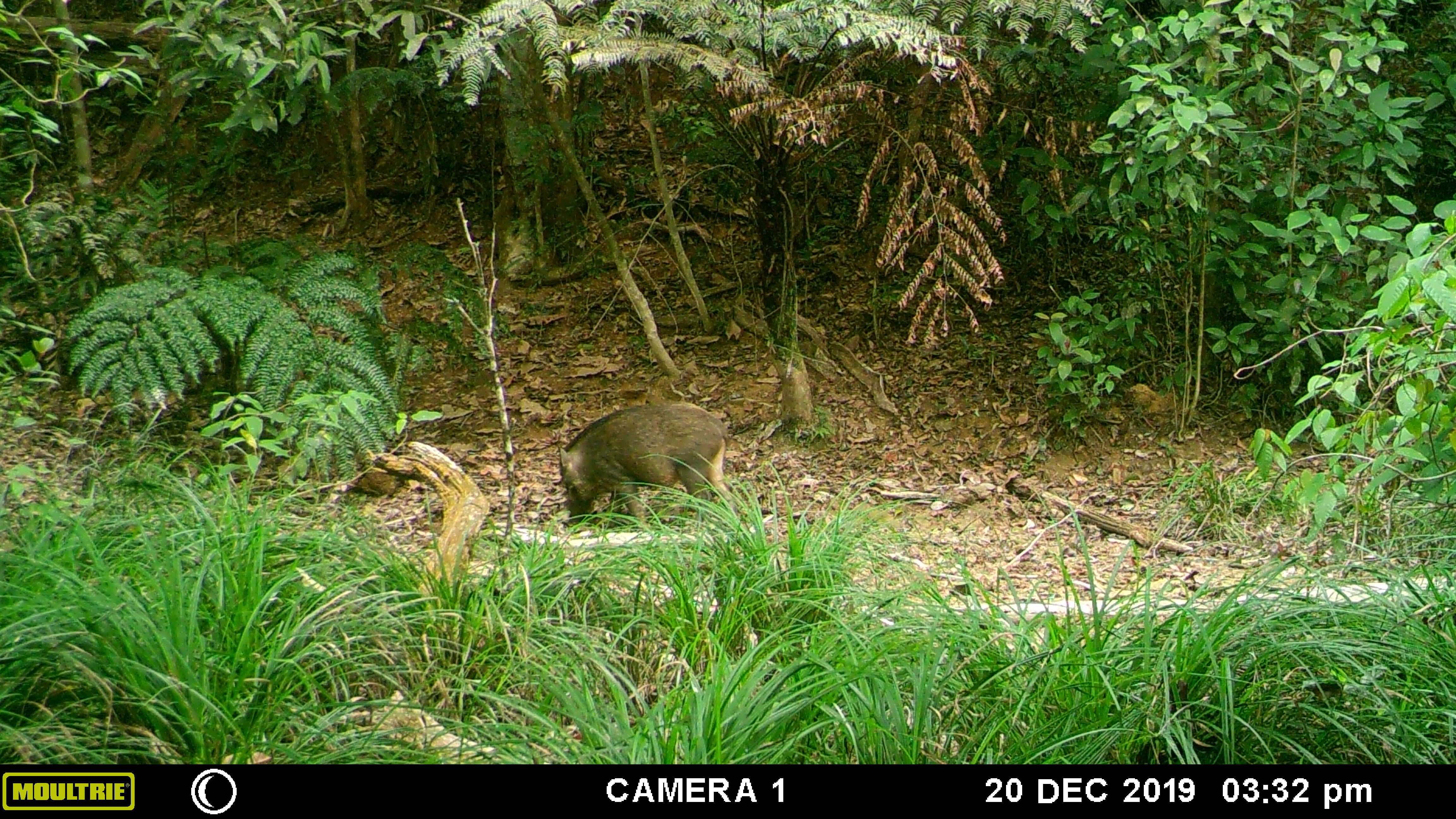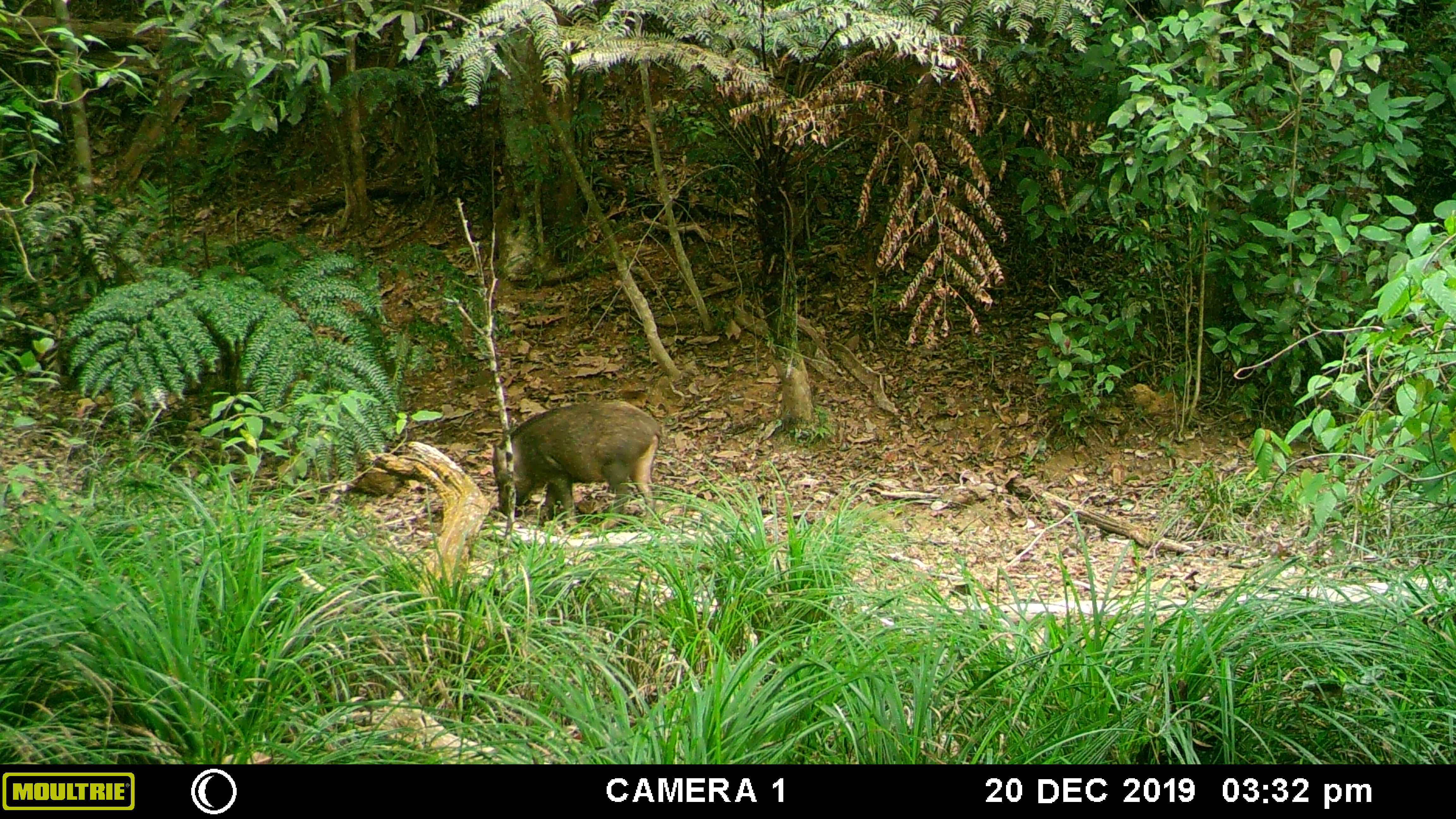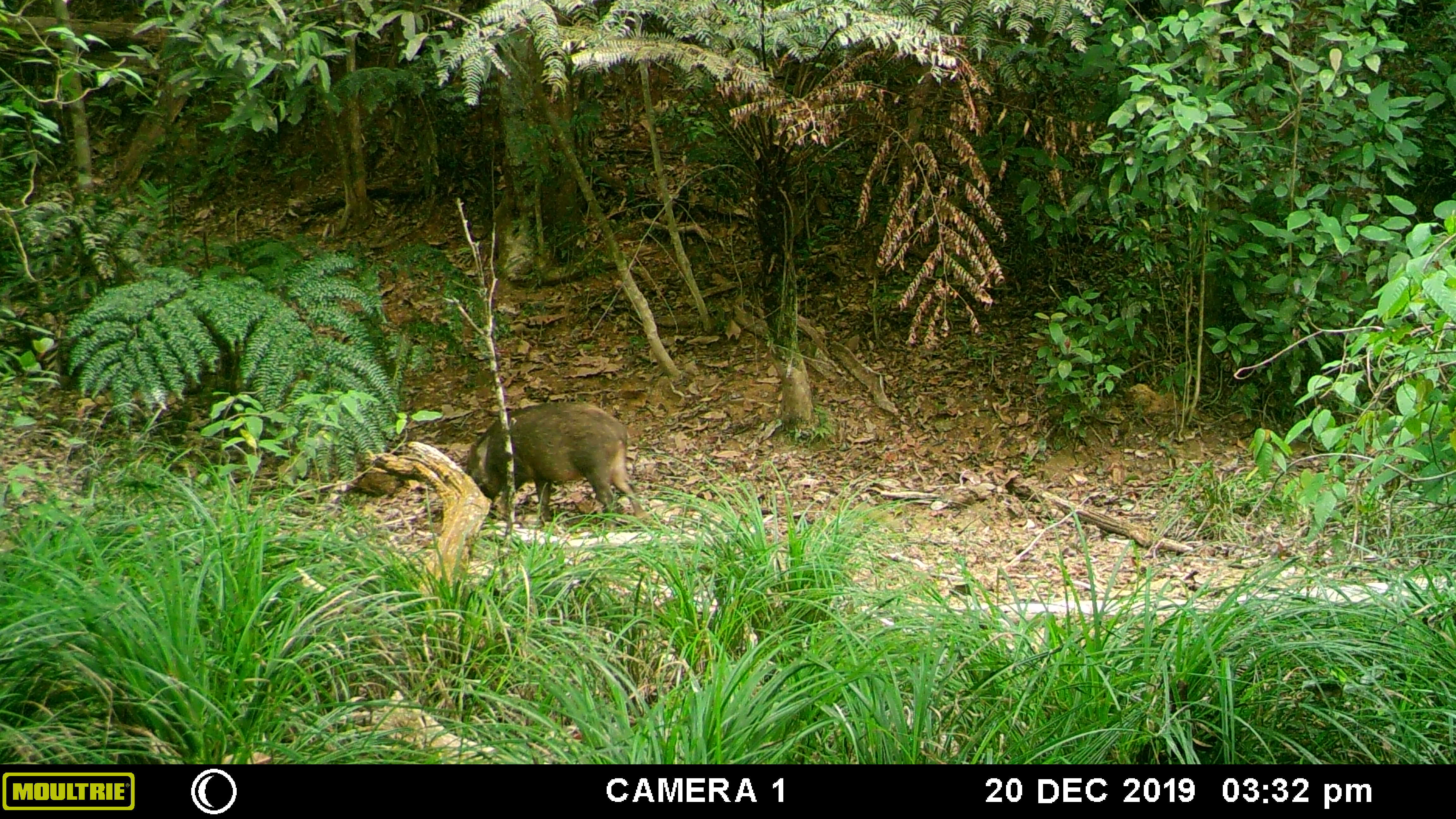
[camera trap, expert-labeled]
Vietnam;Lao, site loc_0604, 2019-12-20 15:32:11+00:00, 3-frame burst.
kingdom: Animalia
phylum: Chordata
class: Mammalia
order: Artiodactyla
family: Suidae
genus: Sus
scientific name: Sus scrofa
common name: eurasian wild pig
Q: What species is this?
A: Eurasian wild pig (Sus scrofa).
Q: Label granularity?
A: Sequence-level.